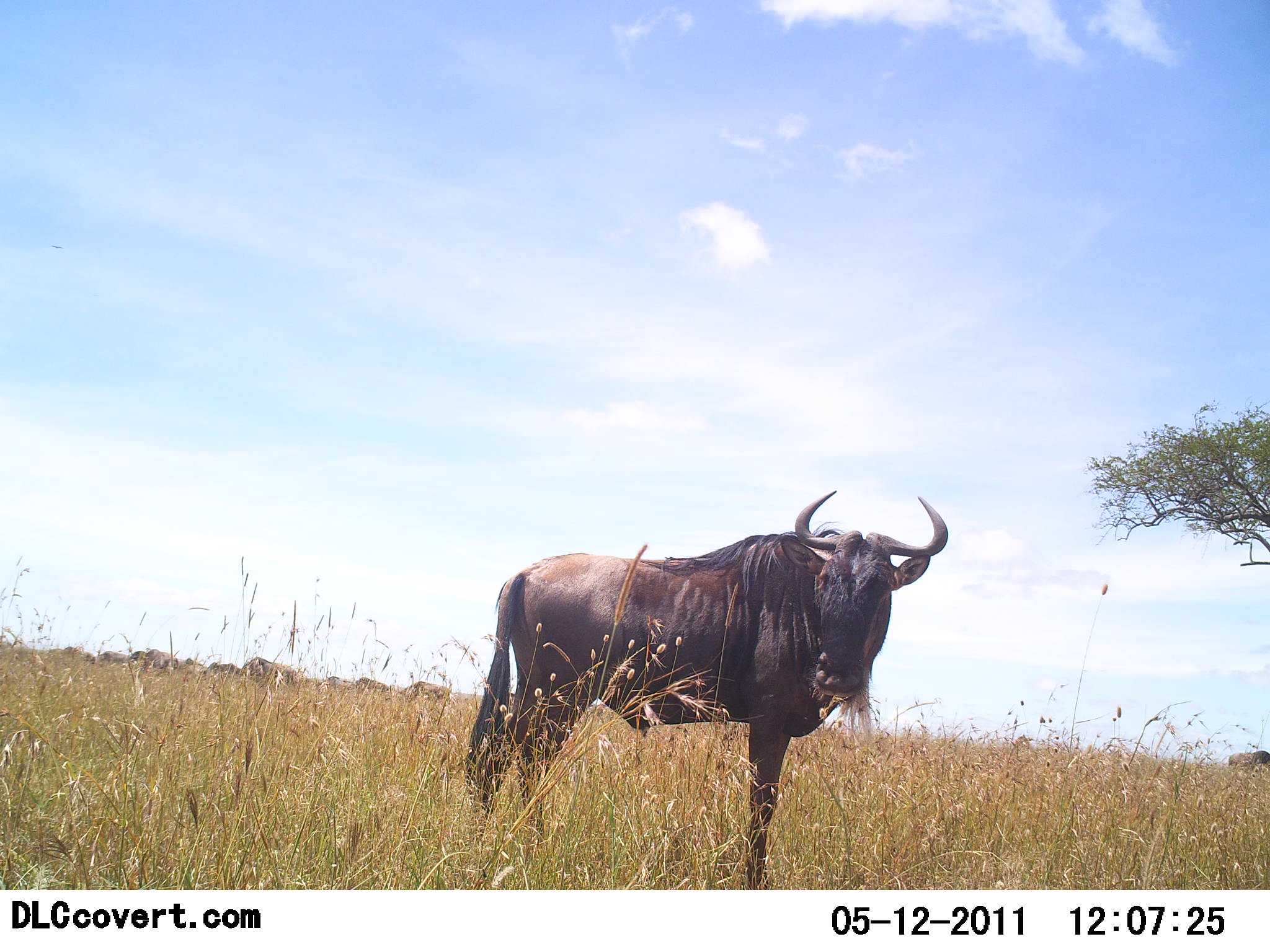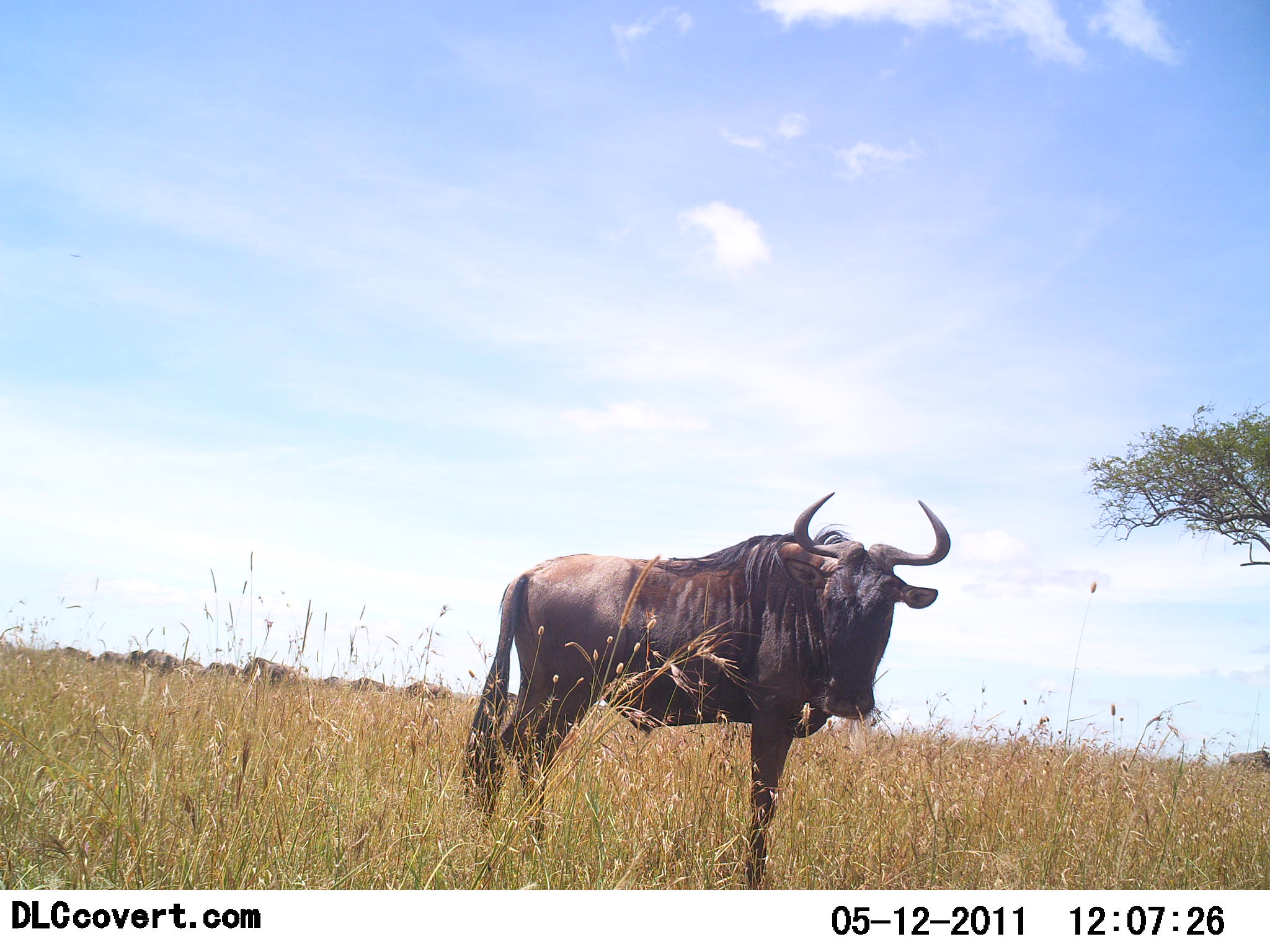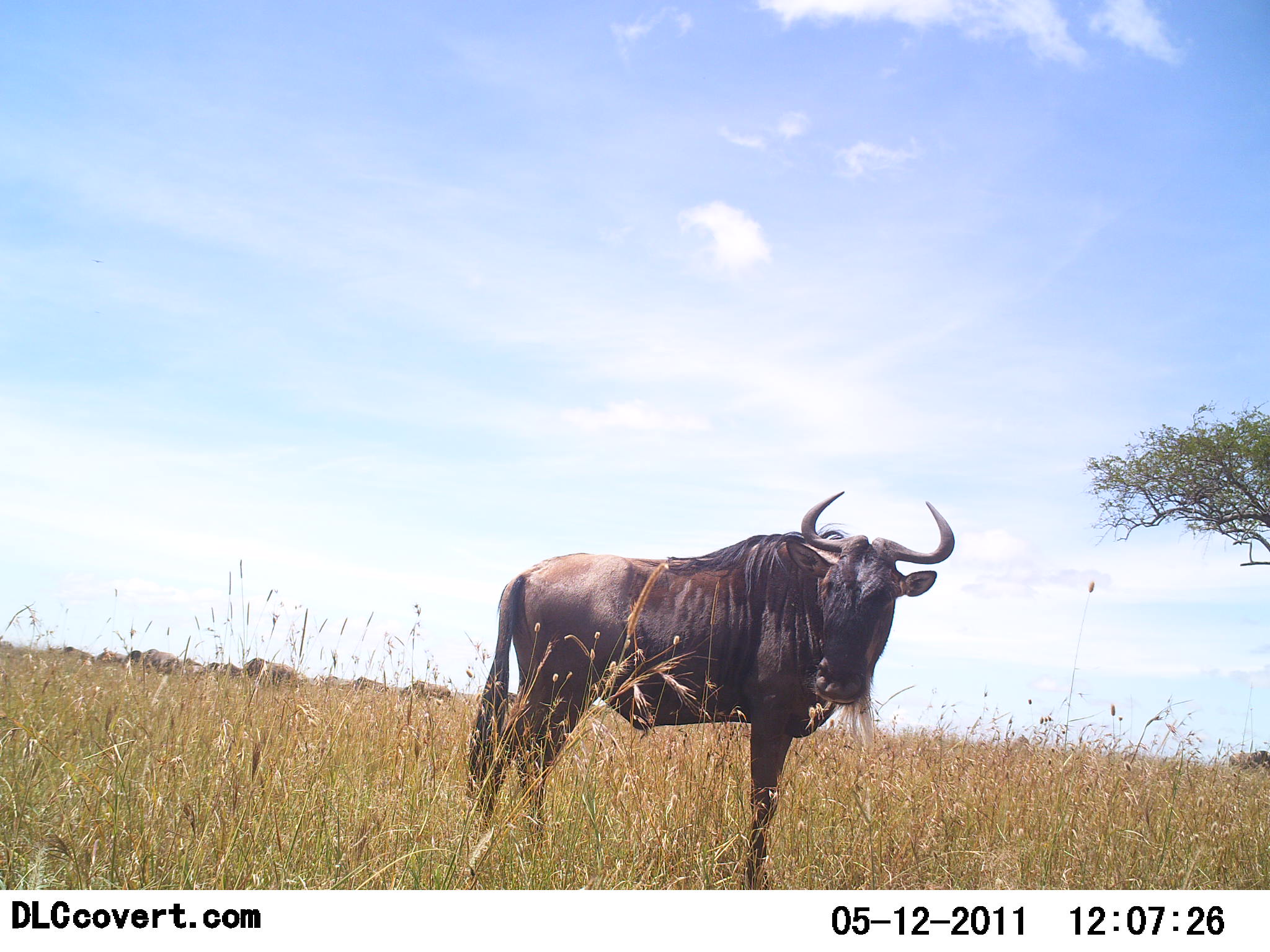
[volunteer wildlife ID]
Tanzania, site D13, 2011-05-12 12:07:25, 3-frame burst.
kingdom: Animalia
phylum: Chordata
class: Mammalia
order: Artiodactyla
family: Bovidae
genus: Connochaetes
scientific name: Connochaetes taurinus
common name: blue wildebeest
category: wildebeest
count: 1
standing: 100%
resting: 0%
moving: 8%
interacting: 0%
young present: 0%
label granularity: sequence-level